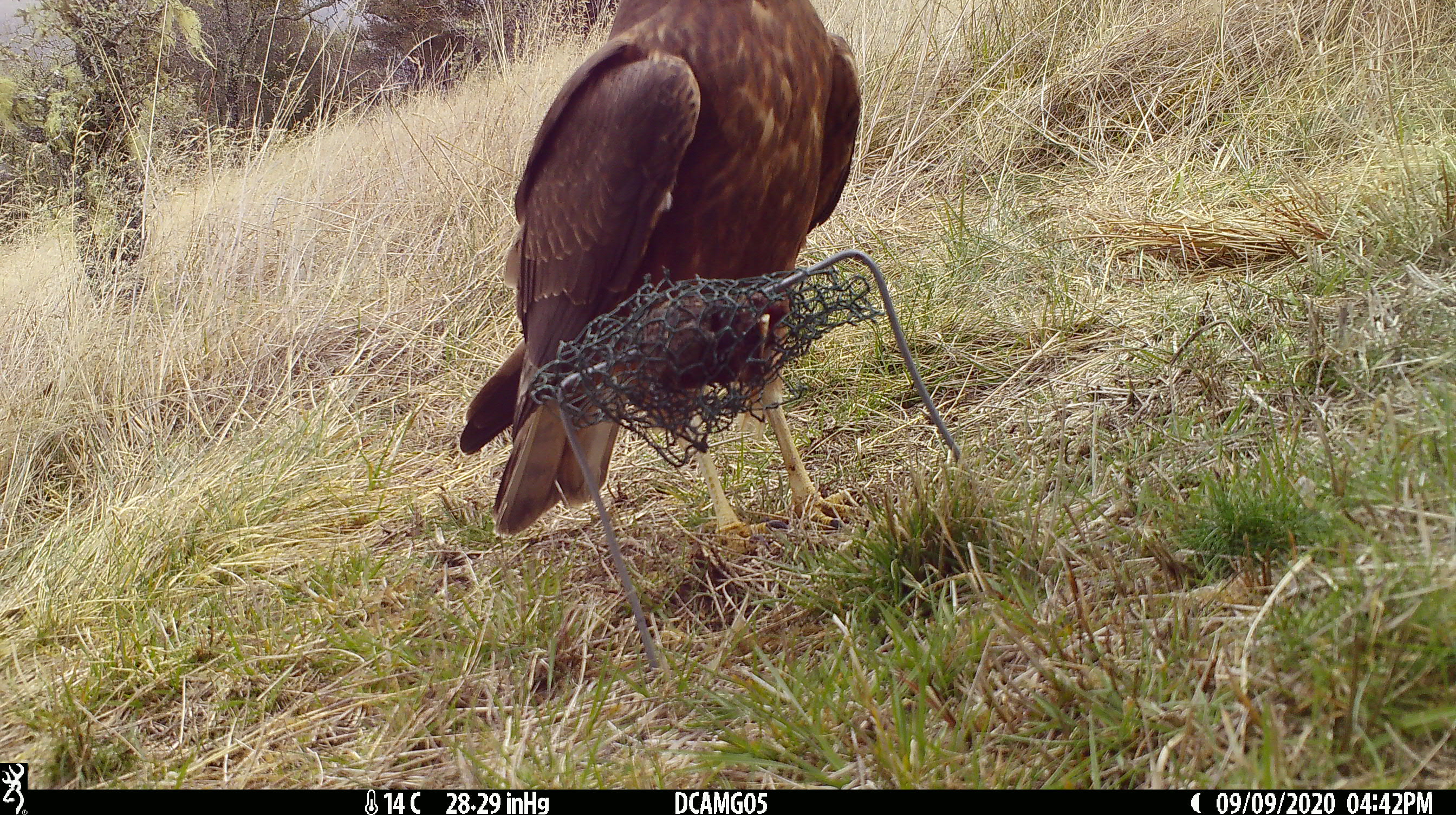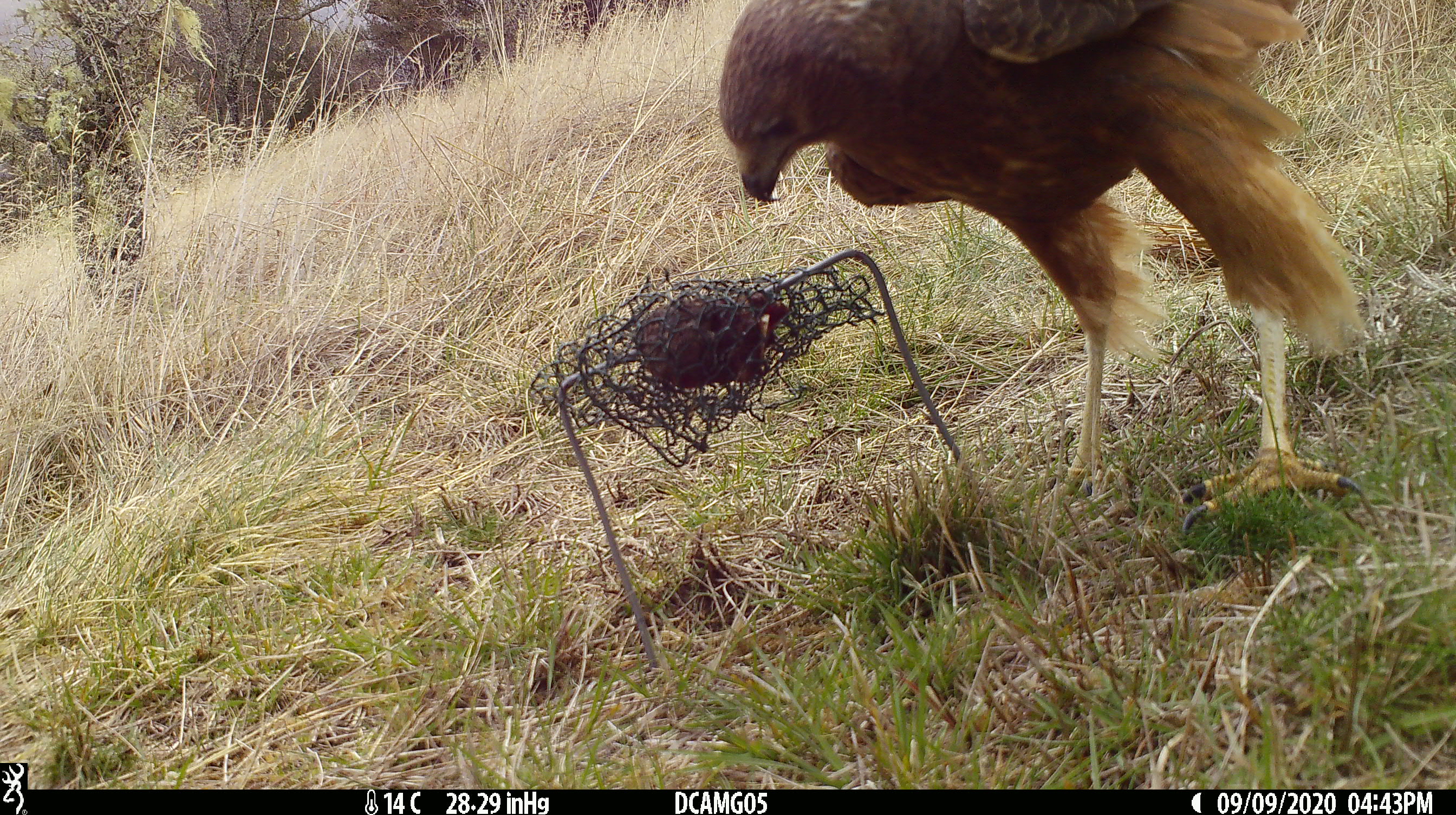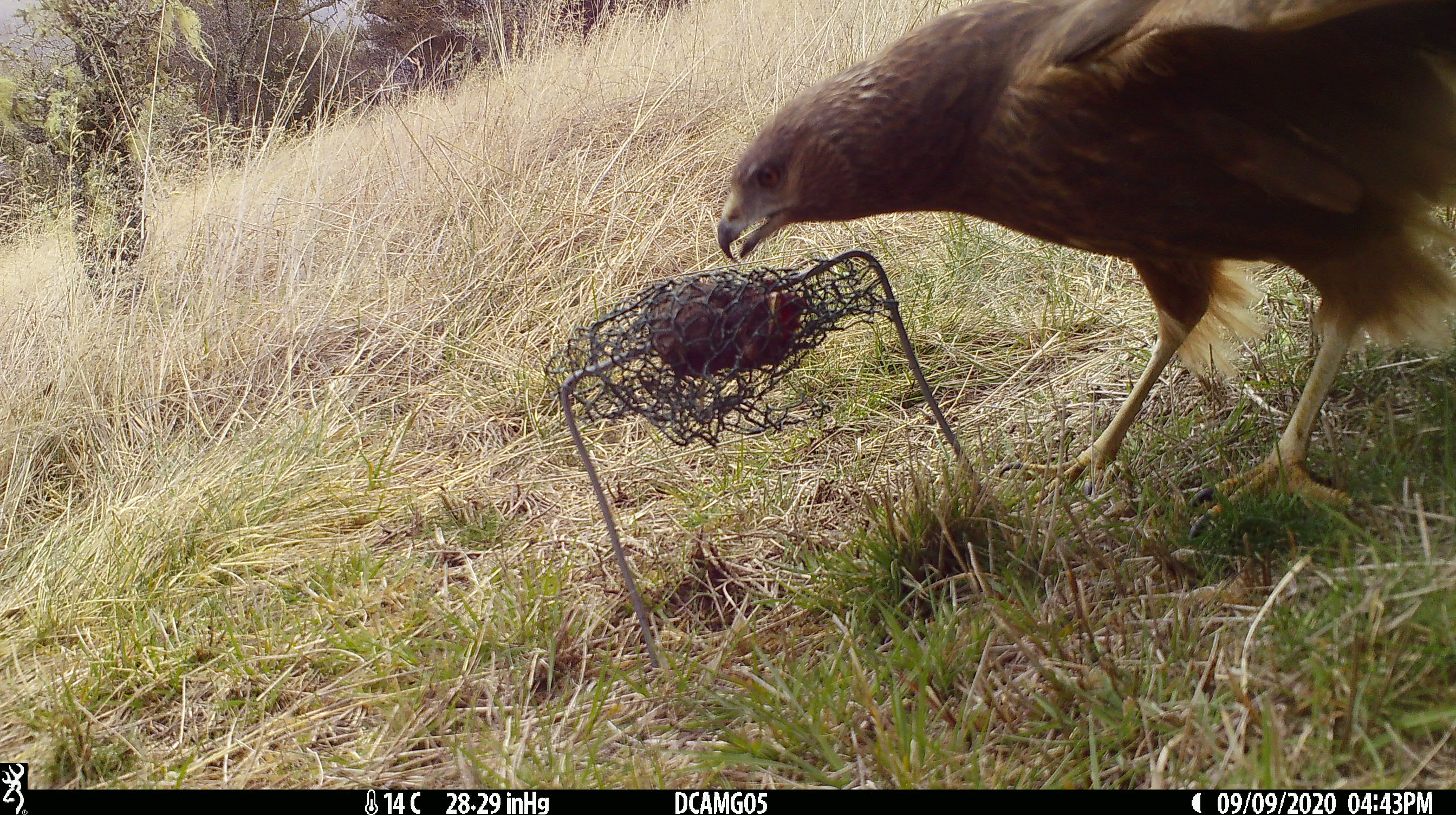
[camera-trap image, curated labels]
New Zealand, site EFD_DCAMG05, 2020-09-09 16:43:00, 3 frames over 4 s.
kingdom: Animalia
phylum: Chordata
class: Aves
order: Accipitriformes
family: Accipitridae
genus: Circus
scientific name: Circus approximans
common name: swamp harrier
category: harrier